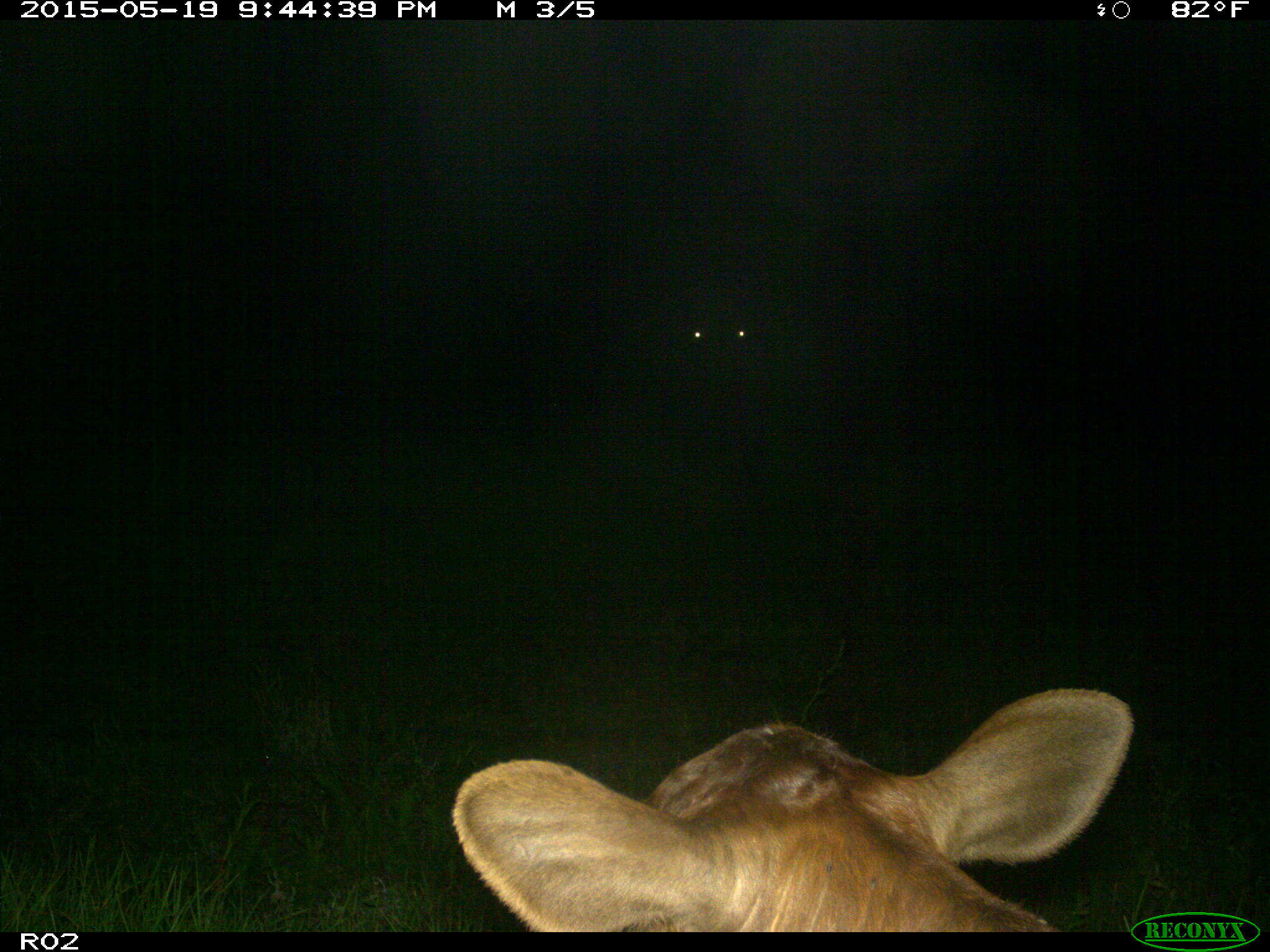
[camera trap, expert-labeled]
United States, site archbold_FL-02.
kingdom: Animalia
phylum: Chordata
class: Mammalia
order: Artiodactyla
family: Bovidae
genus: Bos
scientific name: Bos taurus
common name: domestic cow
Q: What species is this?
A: Bos taurus (domestic cow).